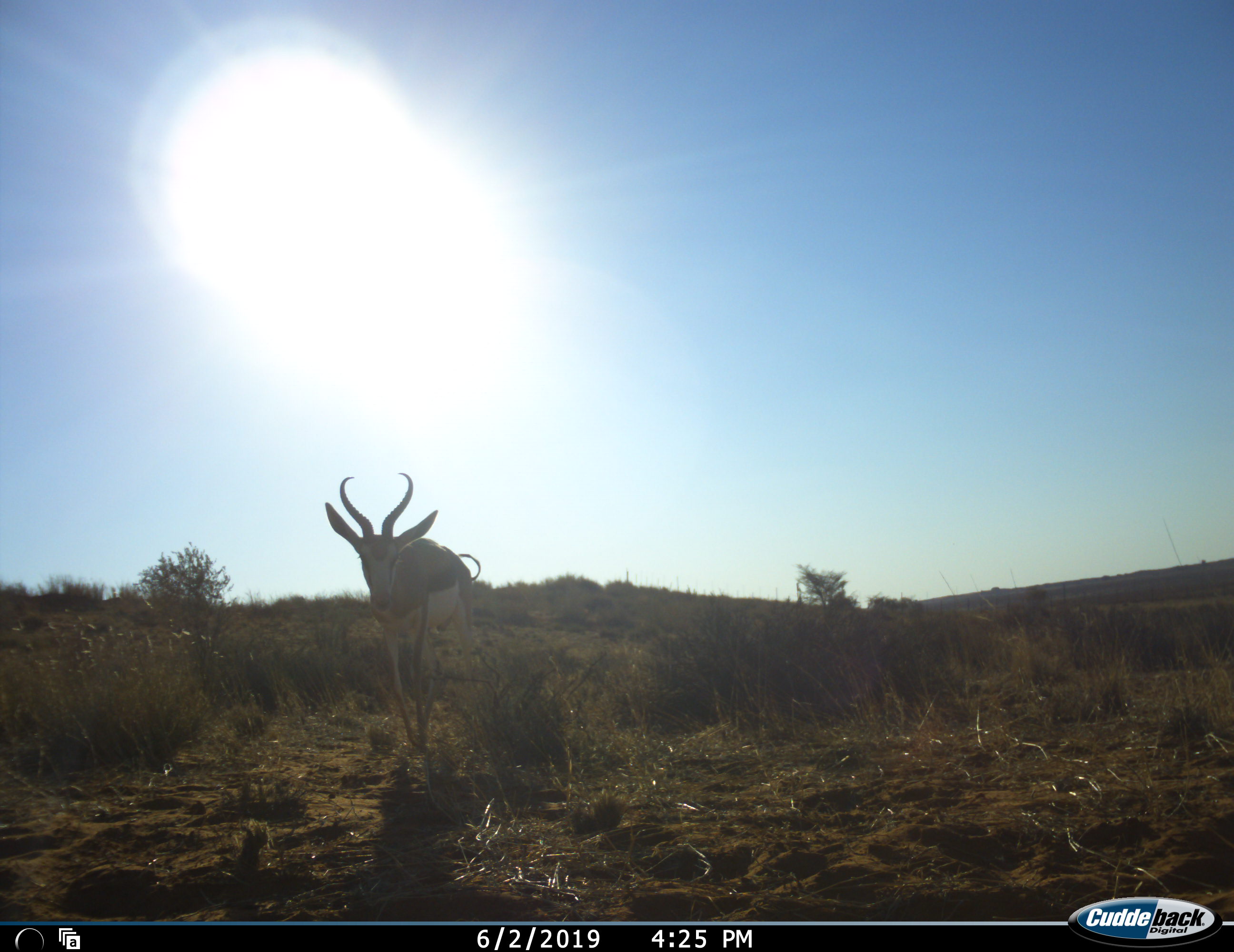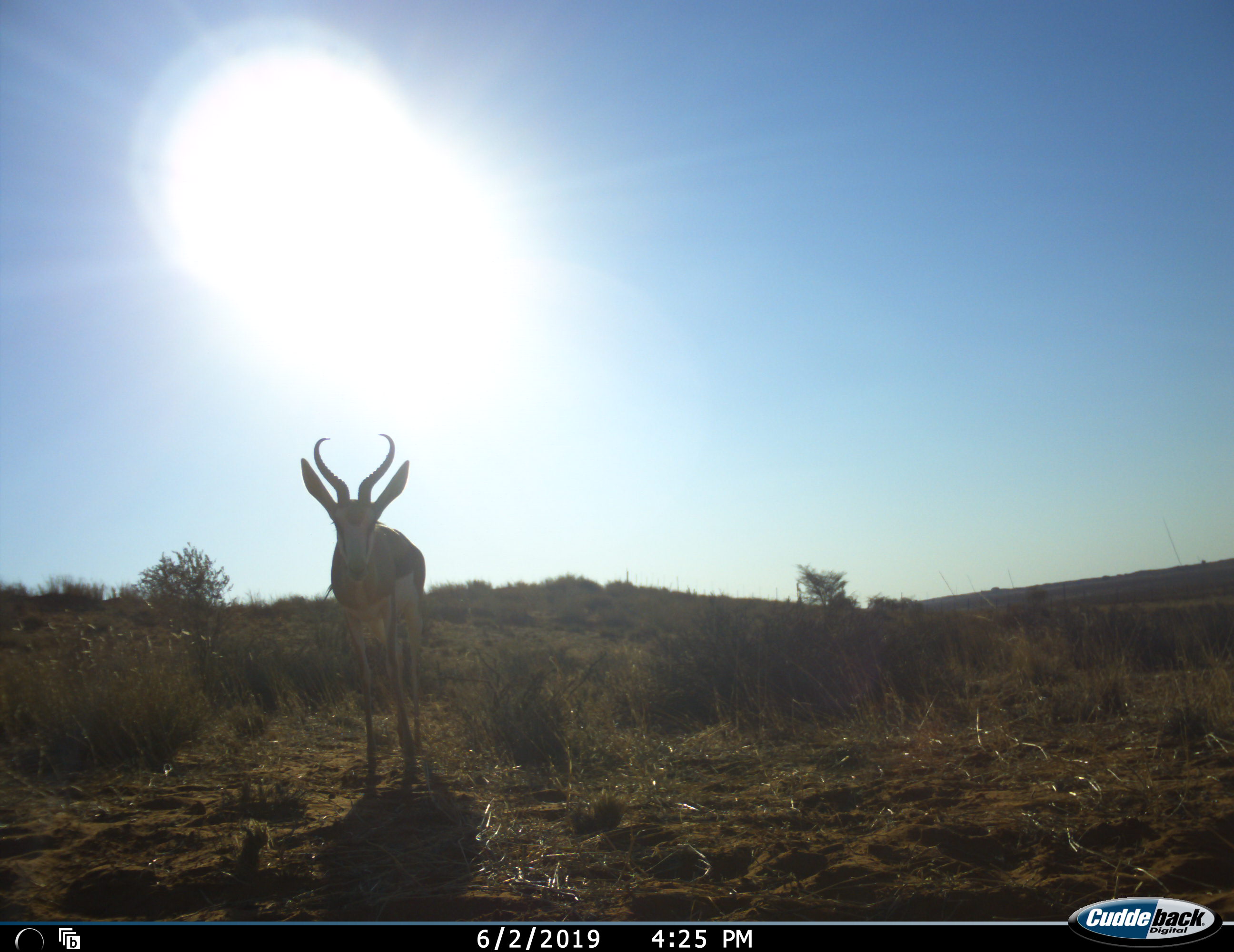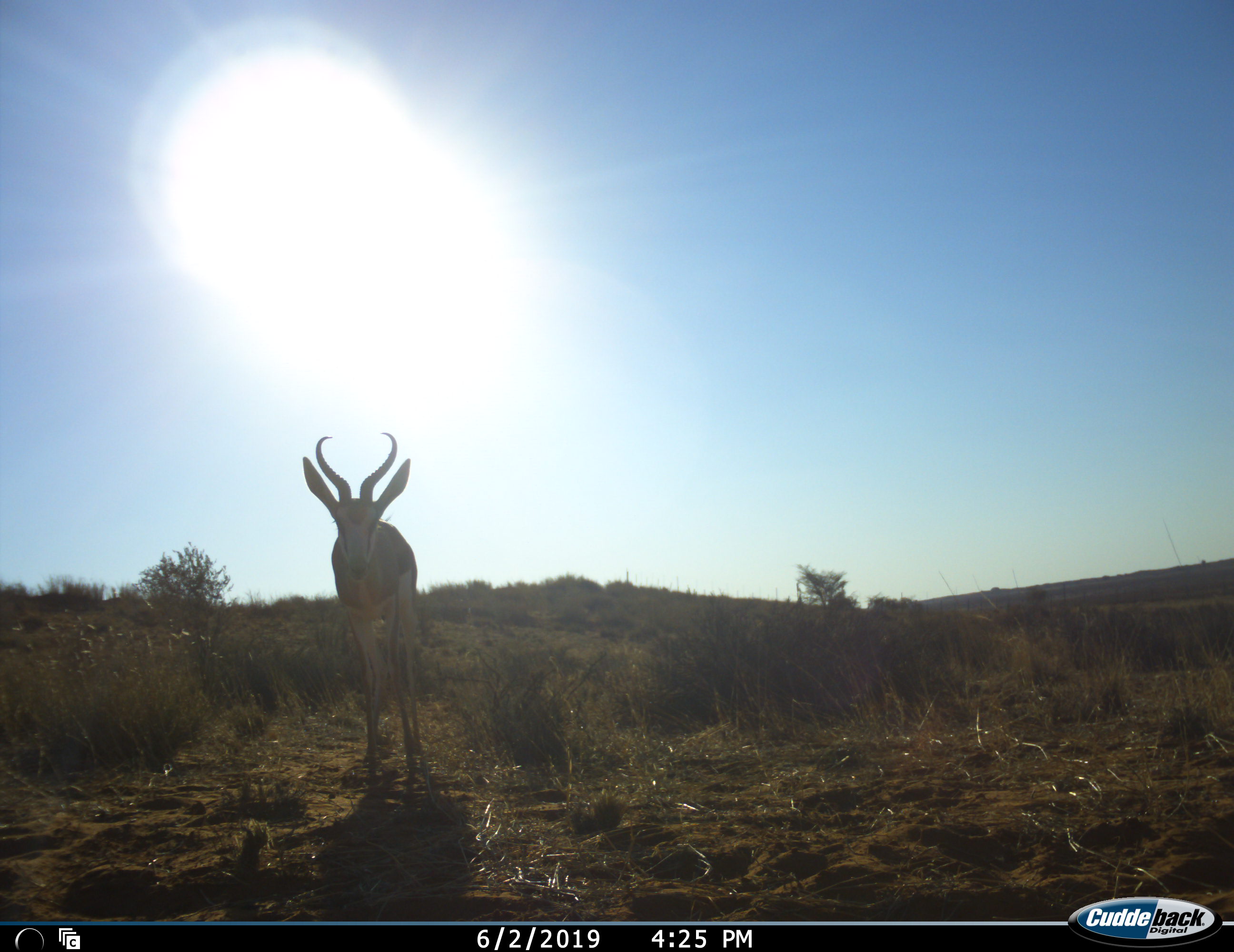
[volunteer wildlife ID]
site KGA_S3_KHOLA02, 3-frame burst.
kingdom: Animalia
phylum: Chordata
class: Mammalia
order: Artiodactyla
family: Bovidae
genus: Antidorcas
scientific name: Antidorcas marsupialis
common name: springbok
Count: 1.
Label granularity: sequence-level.